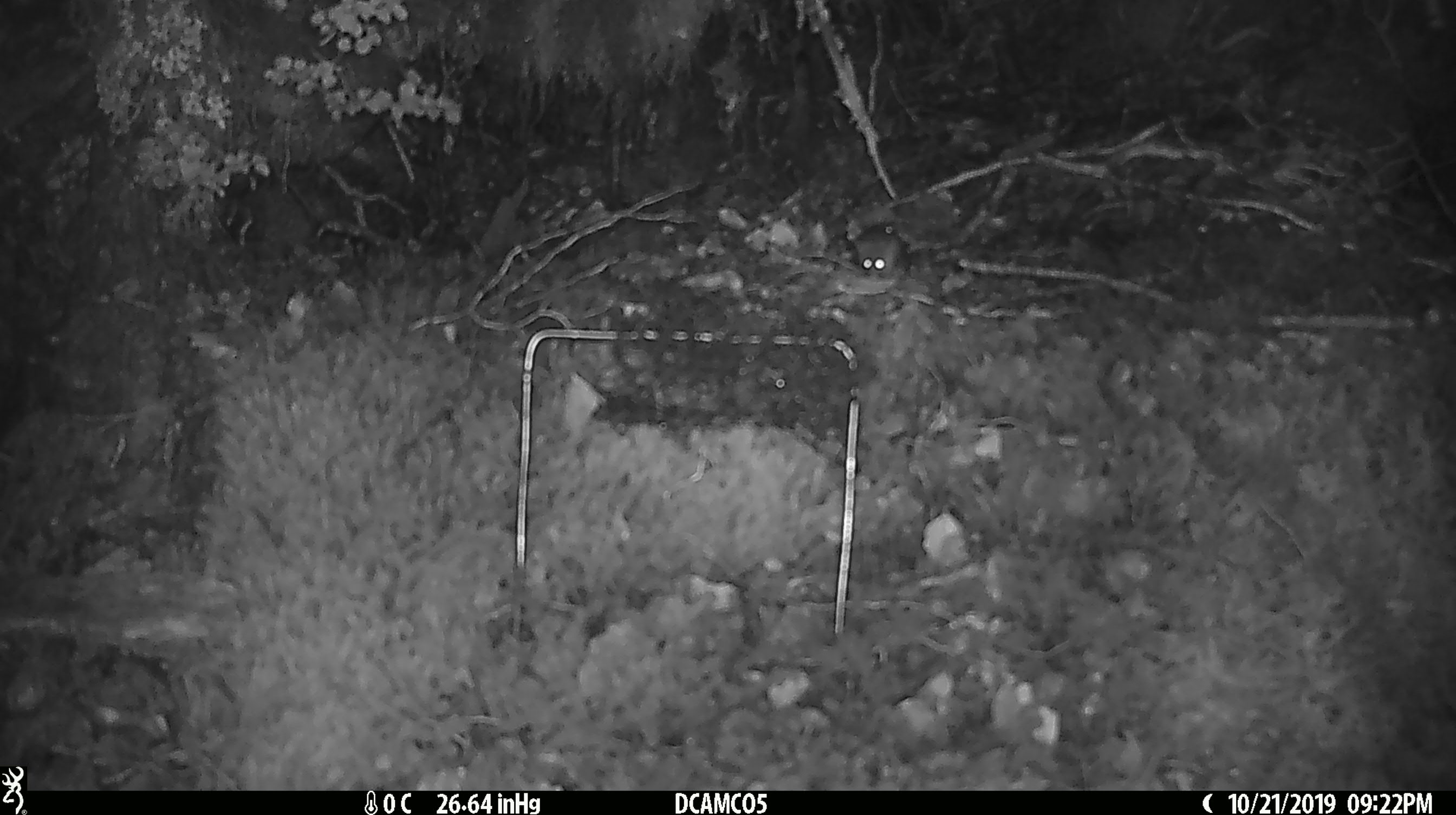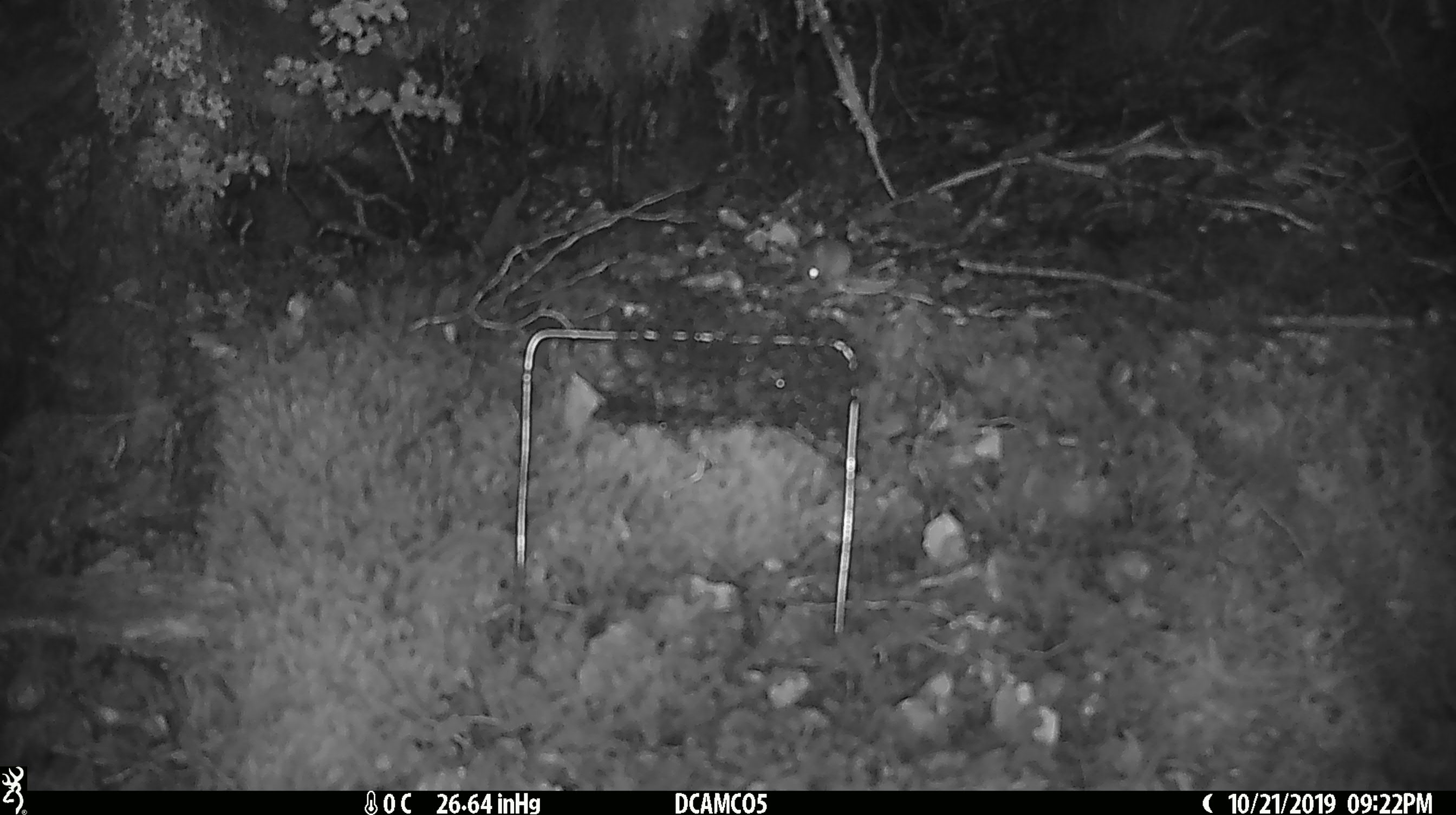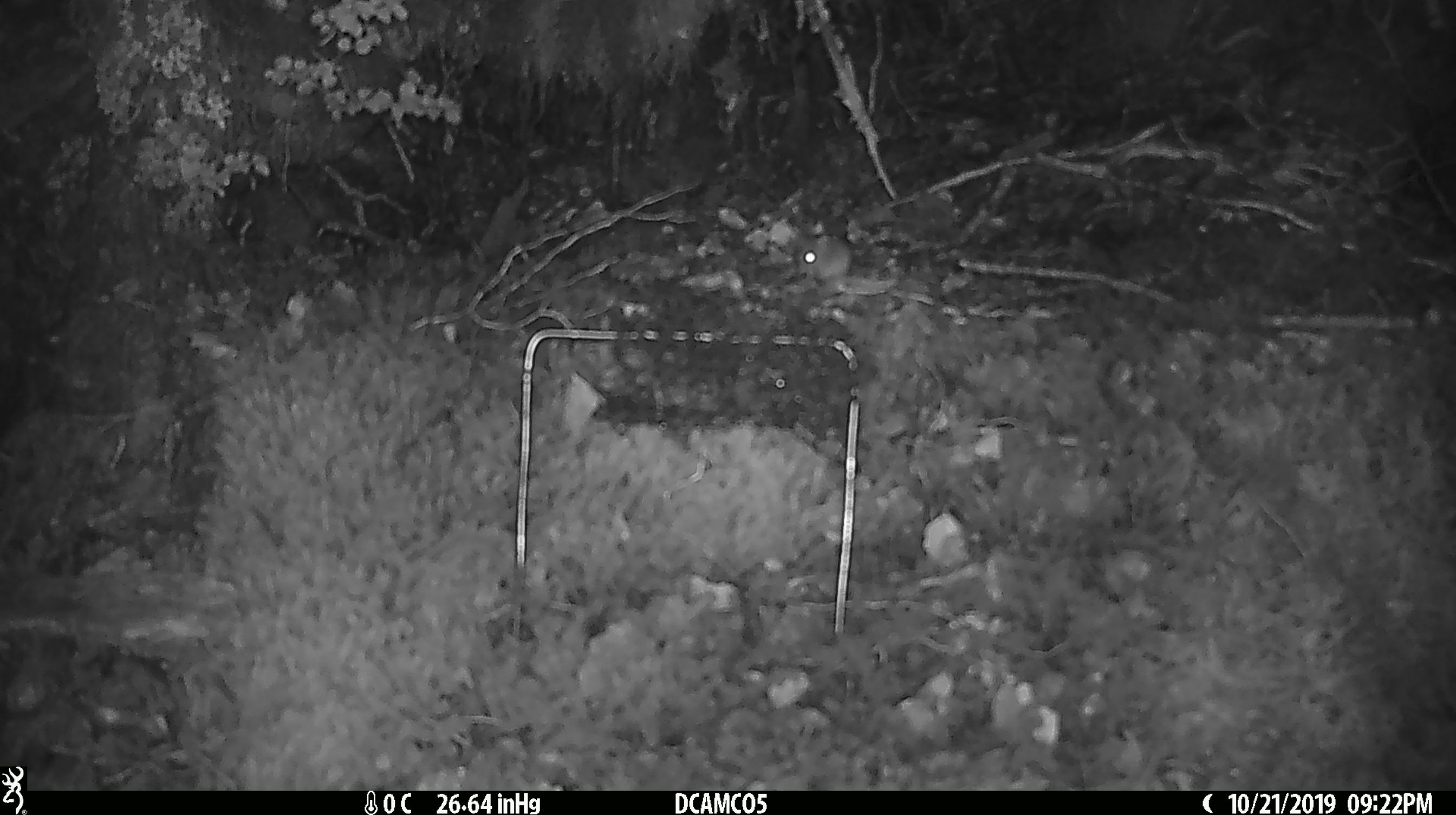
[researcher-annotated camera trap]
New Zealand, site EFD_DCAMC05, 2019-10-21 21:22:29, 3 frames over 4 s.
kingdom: Animalia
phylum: Chordata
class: Mammalia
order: Rodentia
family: Muridae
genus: Mus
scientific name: Mus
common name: mouse